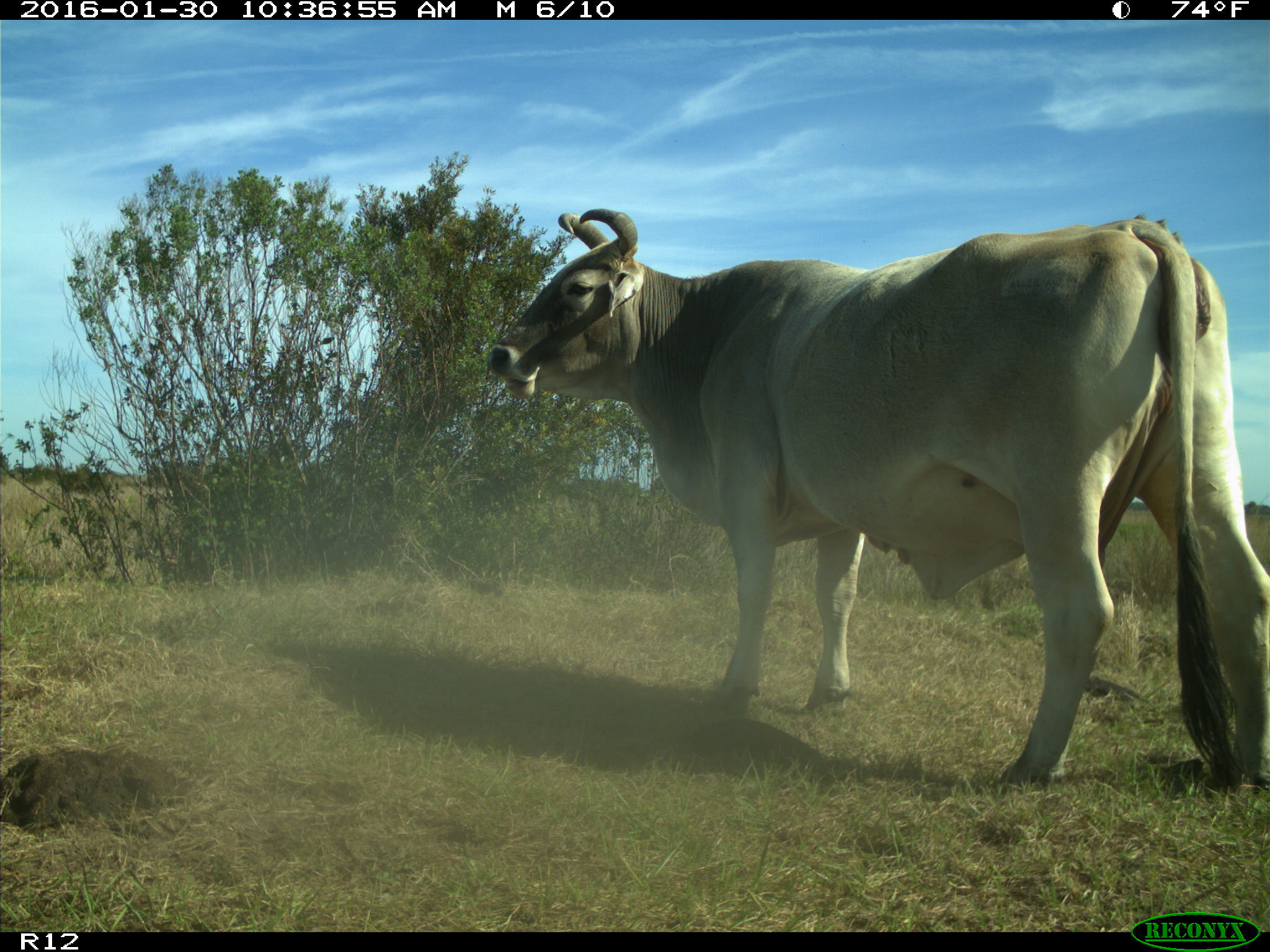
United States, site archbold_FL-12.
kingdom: Animalia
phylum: Chordata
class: Mammalia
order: Artiodactyla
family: Bovidae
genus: Bos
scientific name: Bos taurus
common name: domestic cow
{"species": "Bos taurus (domestic cow)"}